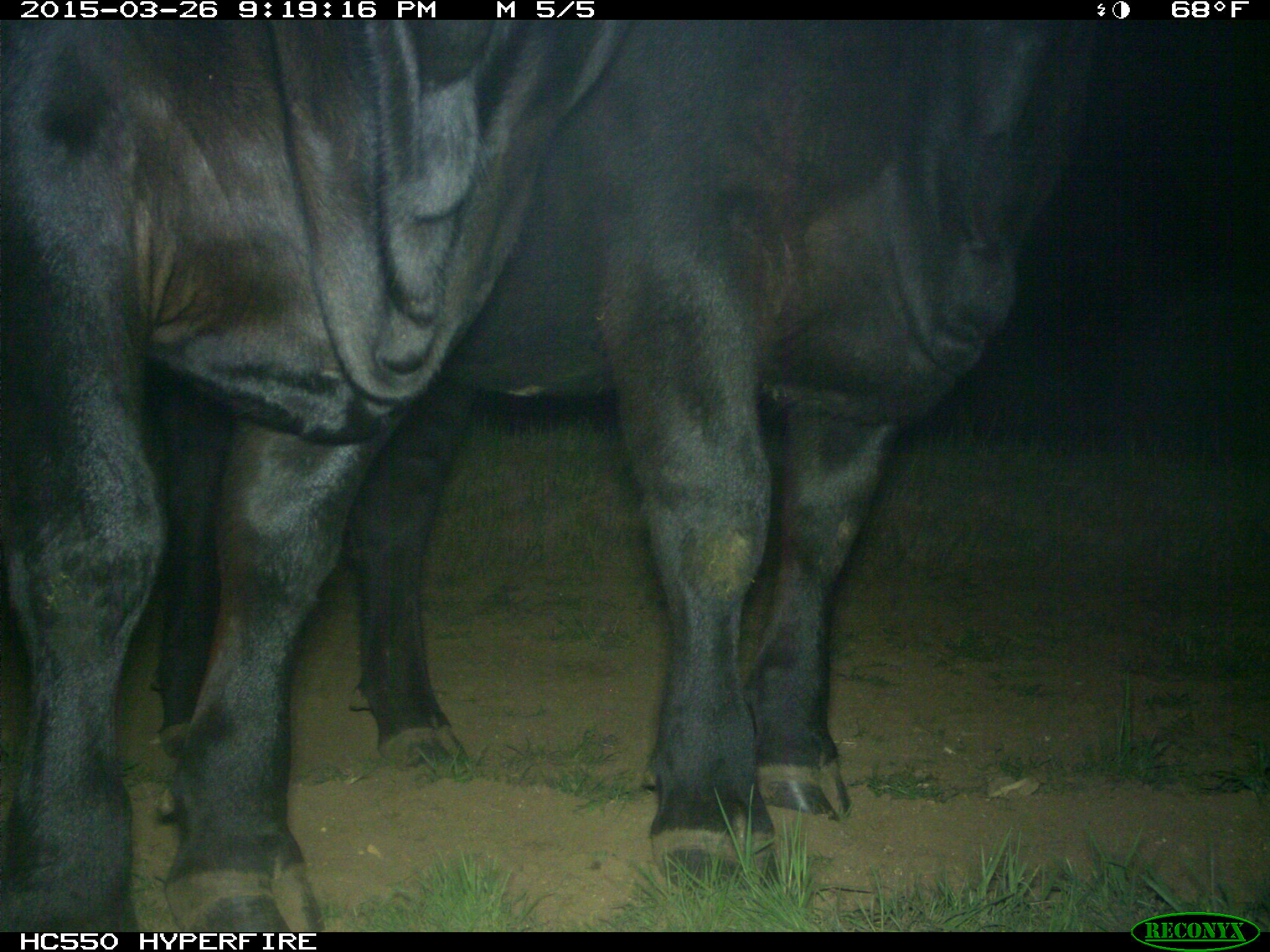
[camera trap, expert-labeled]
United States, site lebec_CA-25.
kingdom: Animalia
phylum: Chordata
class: Mammalia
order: Artiodactyla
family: Bovidae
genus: Bos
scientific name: Bos taurus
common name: domestic cow